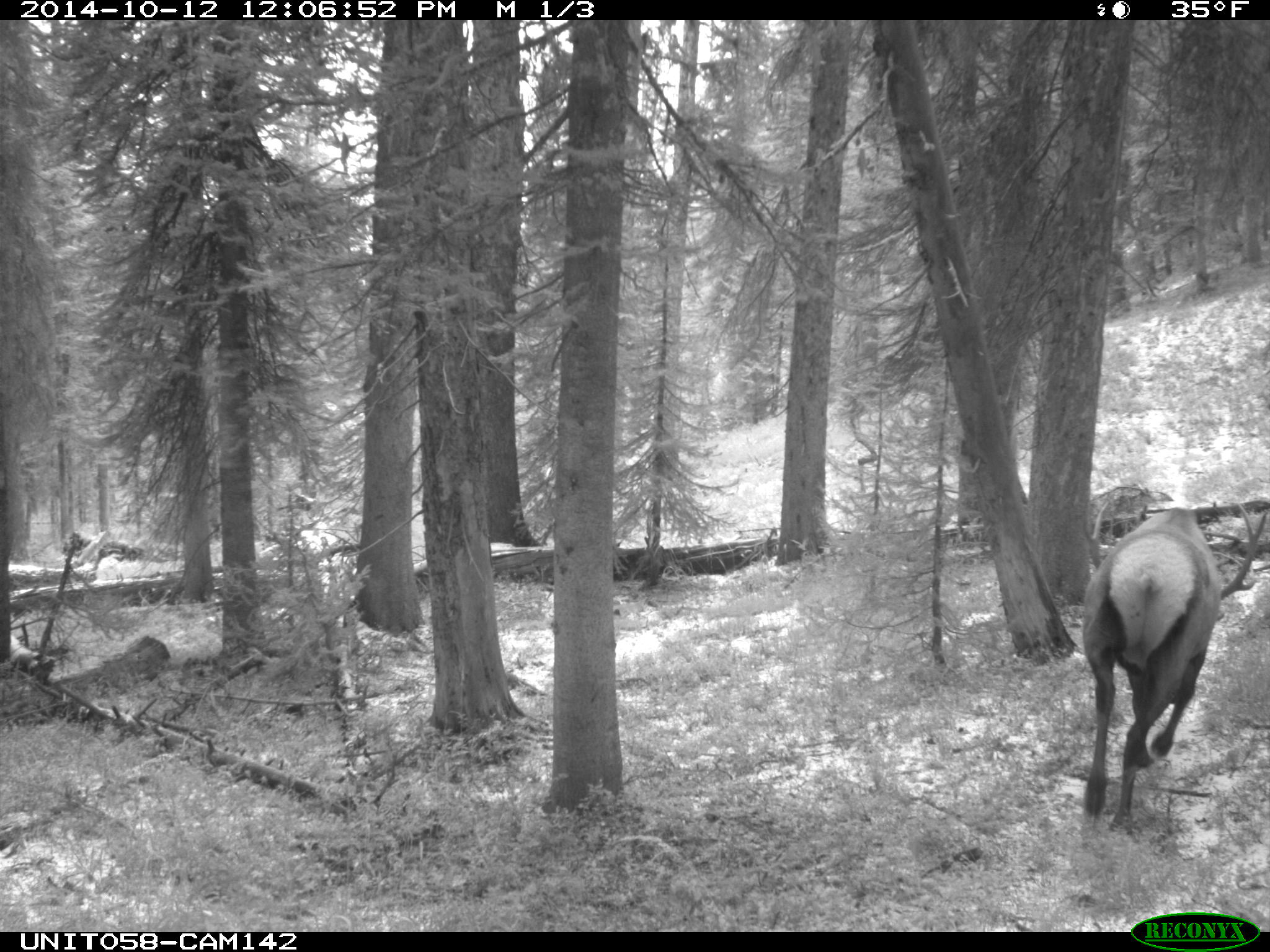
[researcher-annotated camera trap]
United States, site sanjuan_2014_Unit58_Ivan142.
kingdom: Animalia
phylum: Chordata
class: Mammalia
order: Artiodactyla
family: Cervidae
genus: Cervus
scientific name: Cervus elaphus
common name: red deer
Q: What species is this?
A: Cervus elaphus (red deer).